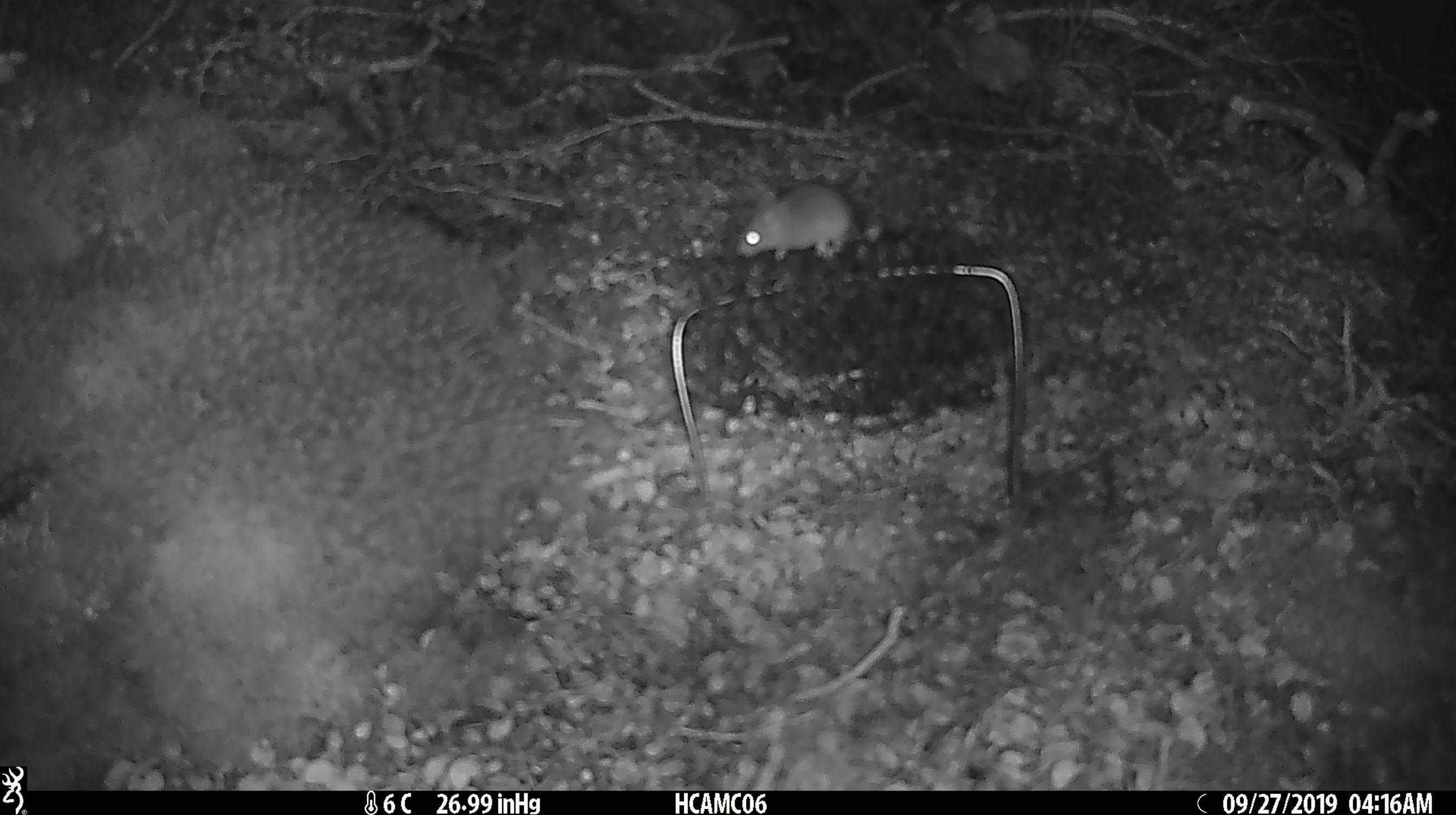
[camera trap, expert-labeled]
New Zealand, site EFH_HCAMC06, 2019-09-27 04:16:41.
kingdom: Animalia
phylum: Chordata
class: Mammalia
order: Rodentia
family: Muridae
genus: Mus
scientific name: Mus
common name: mouse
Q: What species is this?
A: Mouse (Mus).